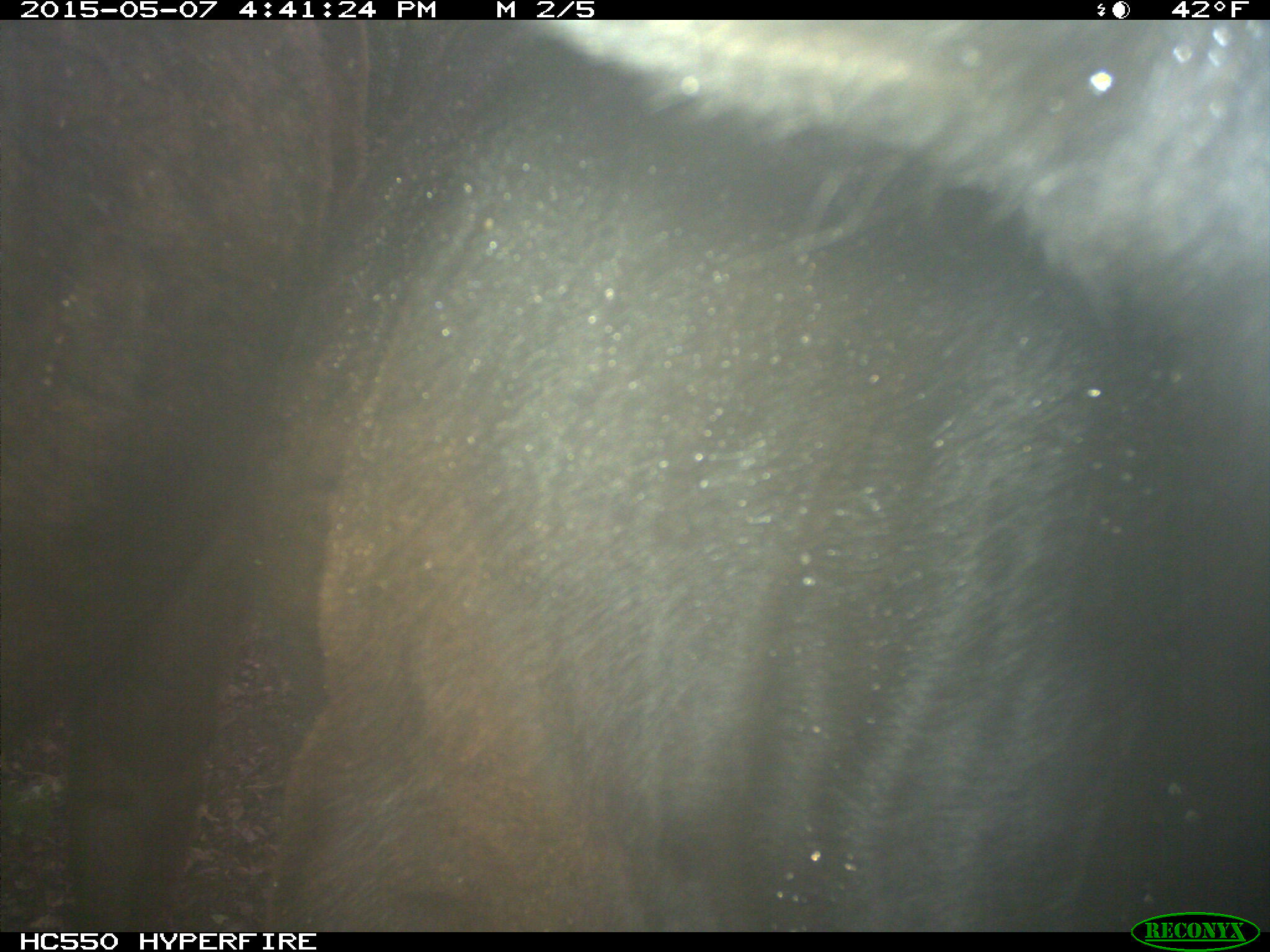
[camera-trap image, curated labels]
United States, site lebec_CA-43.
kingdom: Animalia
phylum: Chordata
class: Mammalia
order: Artiodactyla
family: Bovidae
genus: Bos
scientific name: Bos taurus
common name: domestic cow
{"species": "Bos taurus (domestic cow)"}